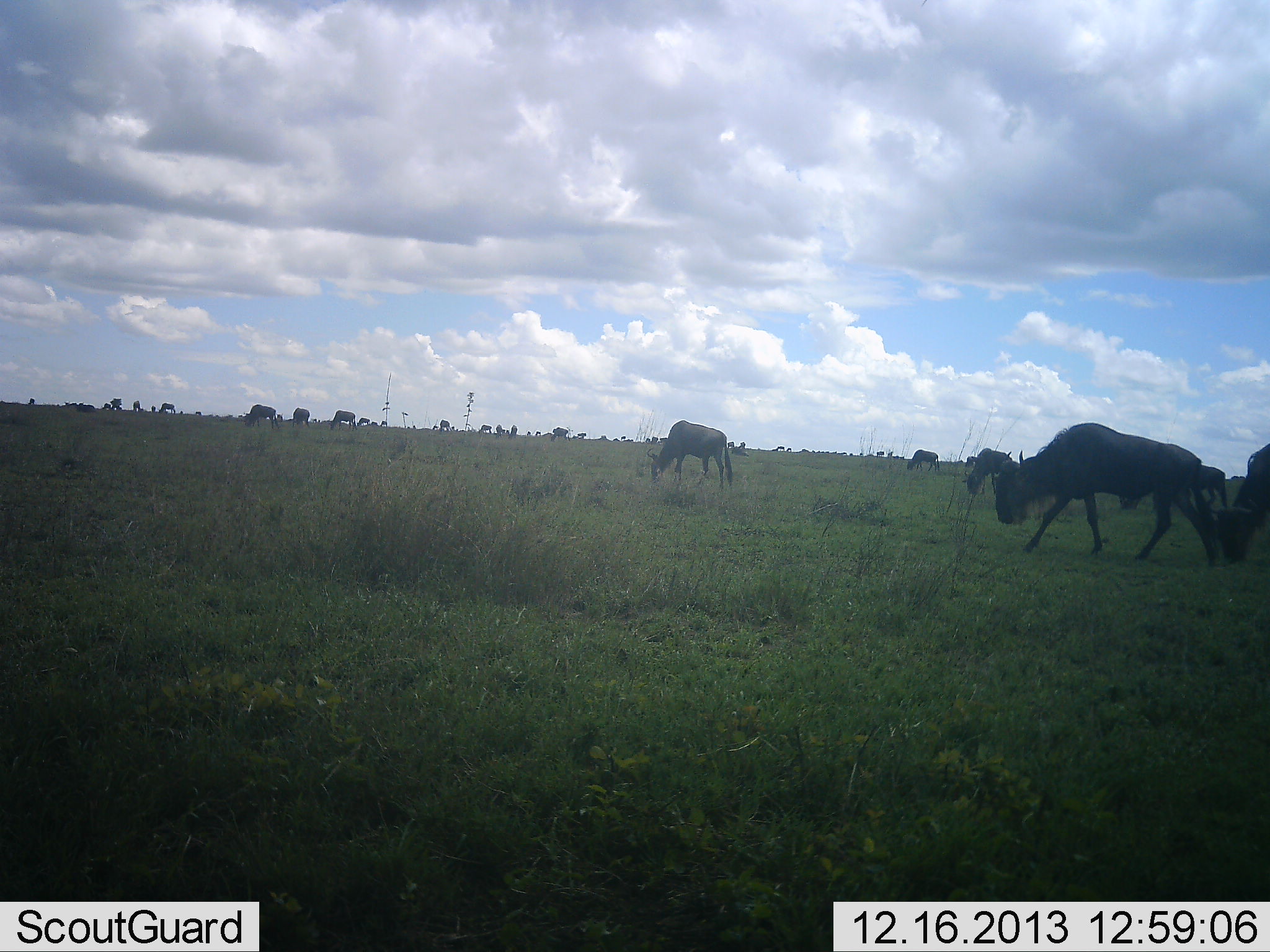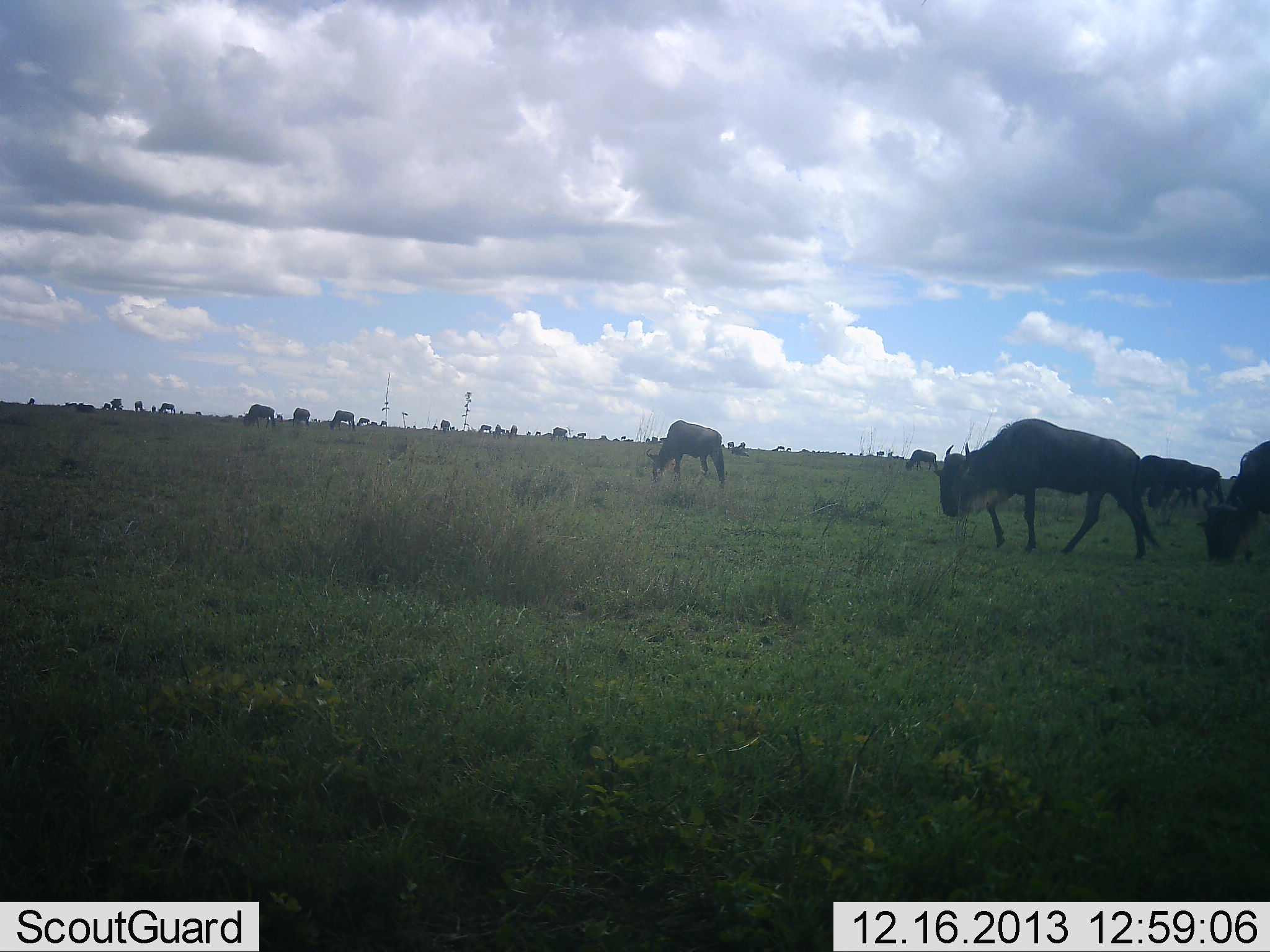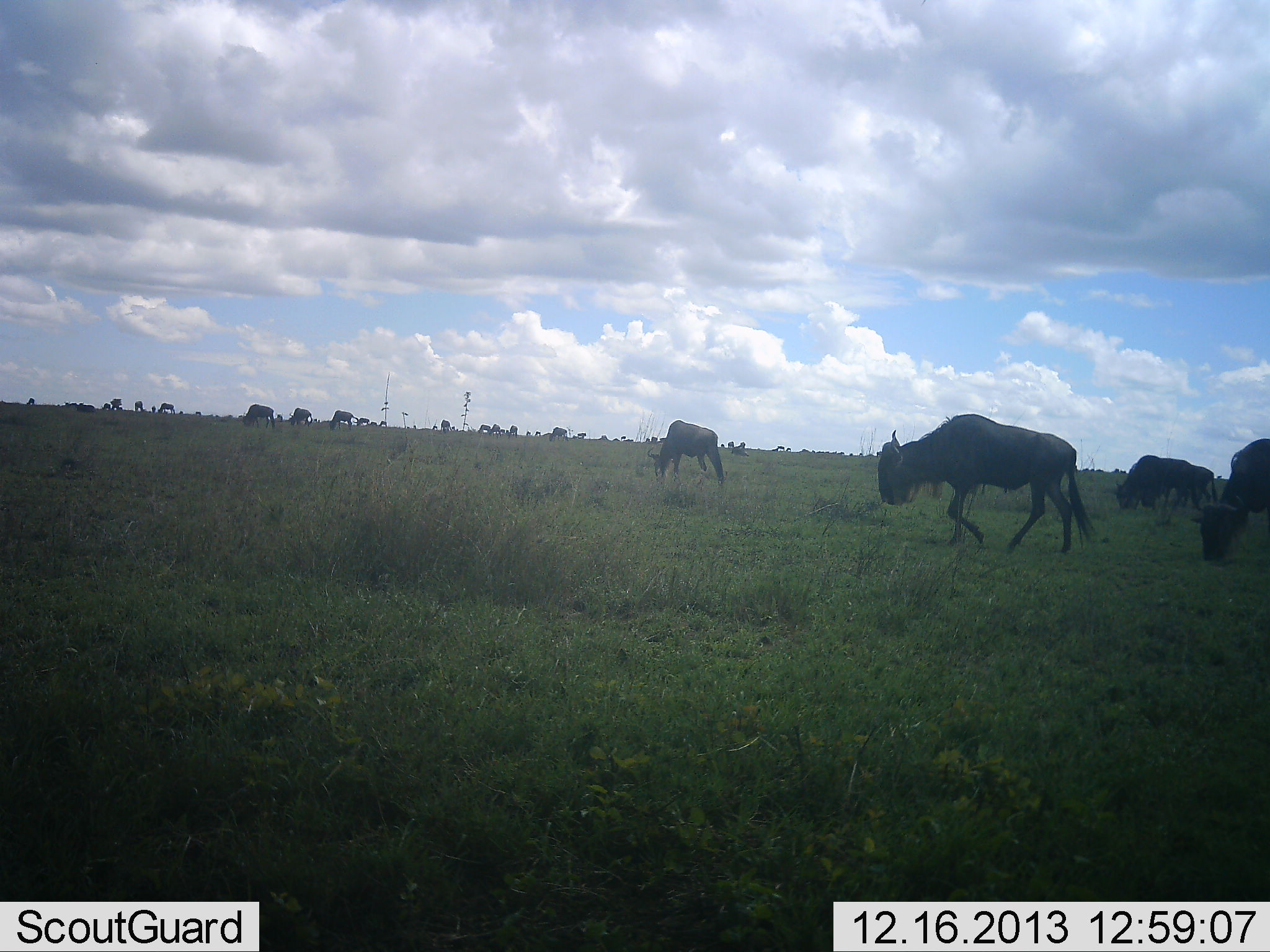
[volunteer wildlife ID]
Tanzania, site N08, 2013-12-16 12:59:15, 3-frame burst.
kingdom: Animalia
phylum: Chordata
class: Mammalia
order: Artiodactyla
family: Bovidae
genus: Connochaetes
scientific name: Connochaetes taurinus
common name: blue wildebeest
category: wildebeest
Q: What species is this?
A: Wildebeest (blue wildebeest) (Connochaetes taurinus).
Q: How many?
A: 11-50.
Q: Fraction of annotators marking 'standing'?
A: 30%.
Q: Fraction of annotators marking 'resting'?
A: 0%.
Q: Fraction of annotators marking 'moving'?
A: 90%.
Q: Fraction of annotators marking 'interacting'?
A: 0%.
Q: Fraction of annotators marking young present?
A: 0%.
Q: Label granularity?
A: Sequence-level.